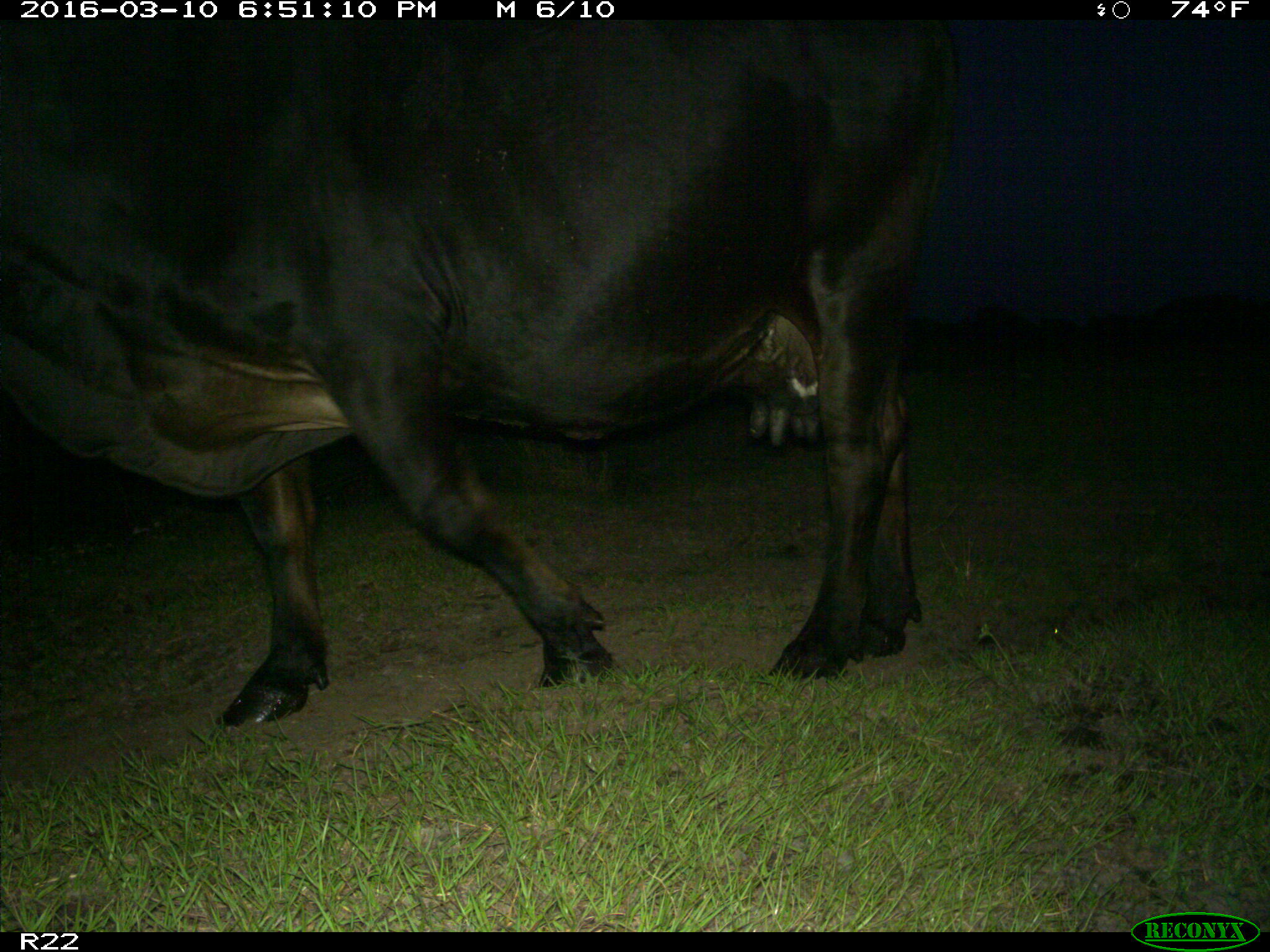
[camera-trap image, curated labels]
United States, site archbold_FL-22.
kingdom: Animalia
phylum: Chordata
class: Mammalia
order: Artiodactyla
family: Bovidae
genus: Bos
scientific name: Bos taurus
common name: domestic cow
Bos taurus (domestic cow).